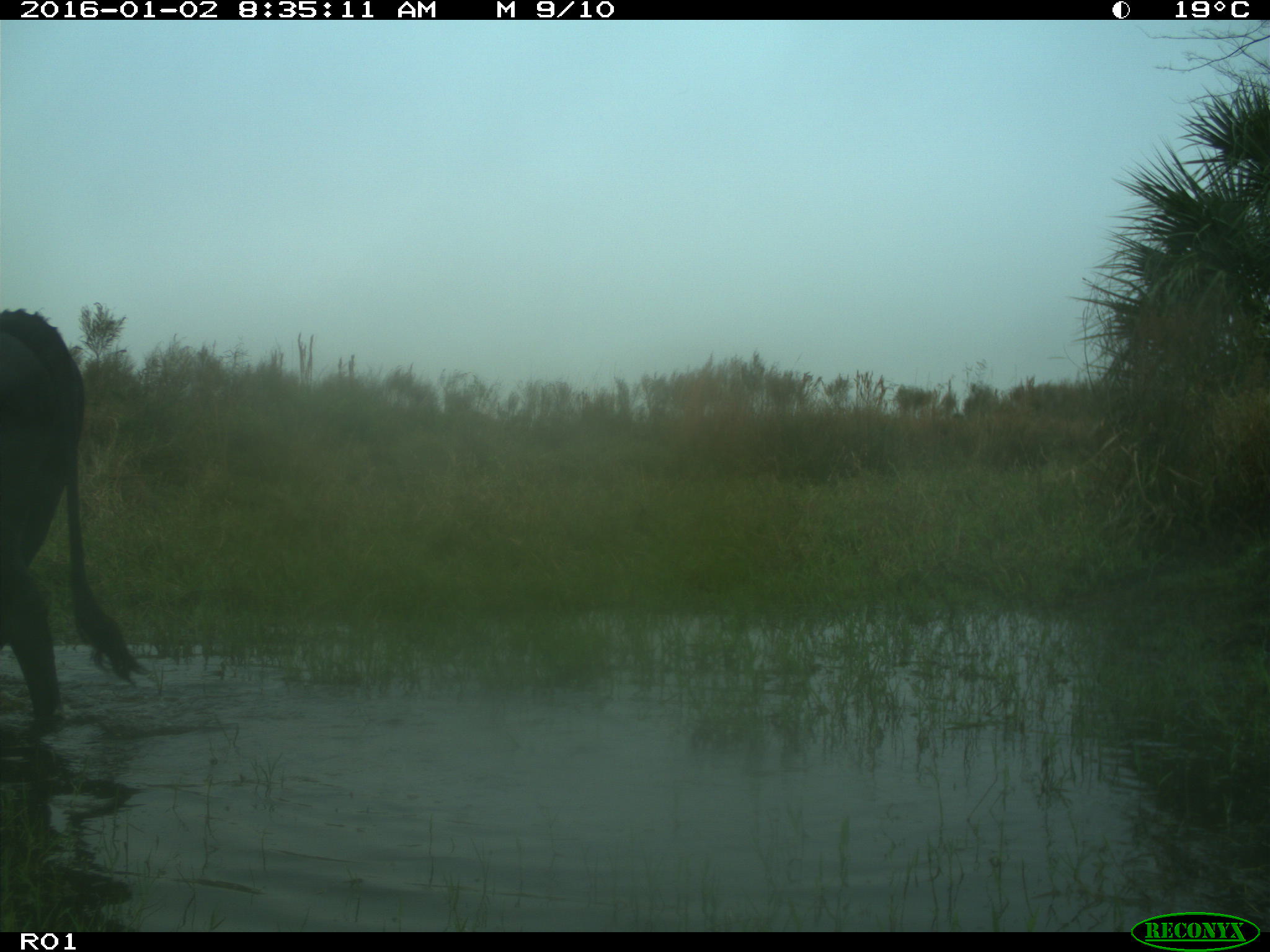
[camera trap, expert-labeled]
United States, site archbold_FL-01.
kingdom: Animalia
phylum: Chordata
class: Mammalia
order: Artiodactyla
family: Bovidae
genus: Bos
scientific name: Bos taurus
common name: domestic cow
Bos taurus (domestic cow).